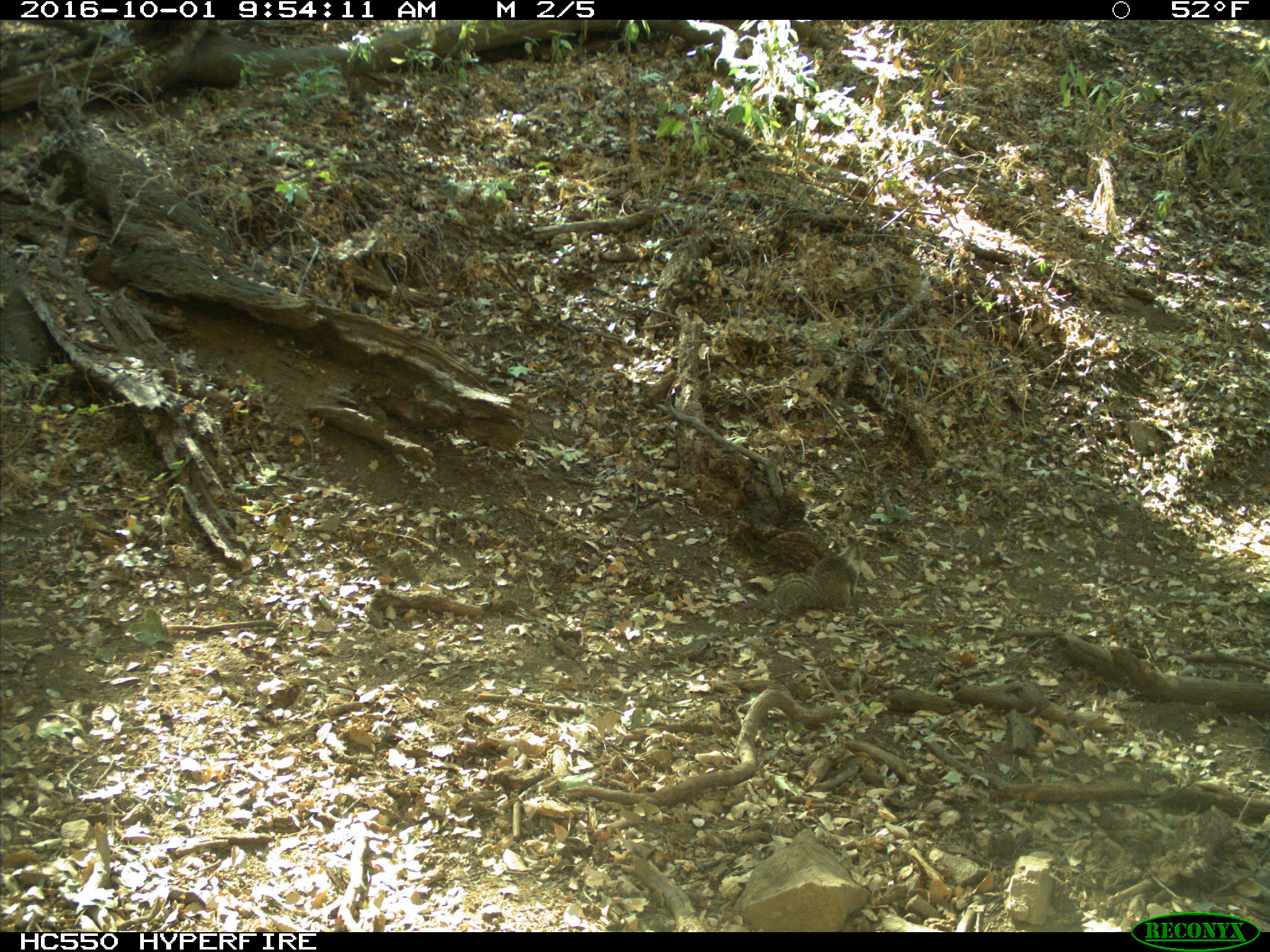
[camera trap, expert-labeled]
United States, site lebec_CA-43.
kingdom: Animalia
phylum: Chordata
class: Mammalia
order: Rodentia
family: Sciuridae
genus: Otospermophilus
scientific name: Otospermophilus beecheyi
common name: california ground squirrel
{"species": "Otospermophilus beecheyi (california ground squirrel)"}